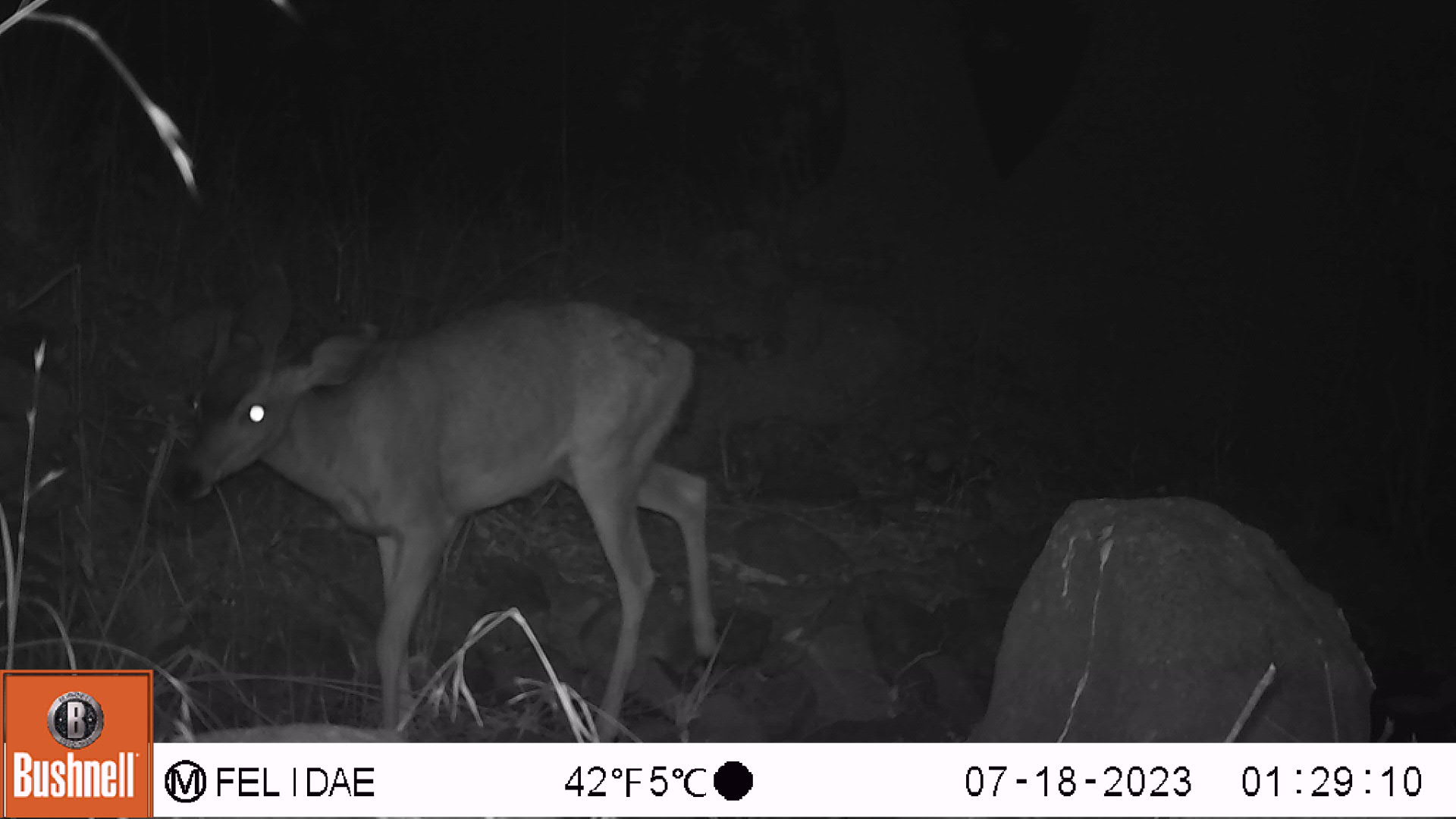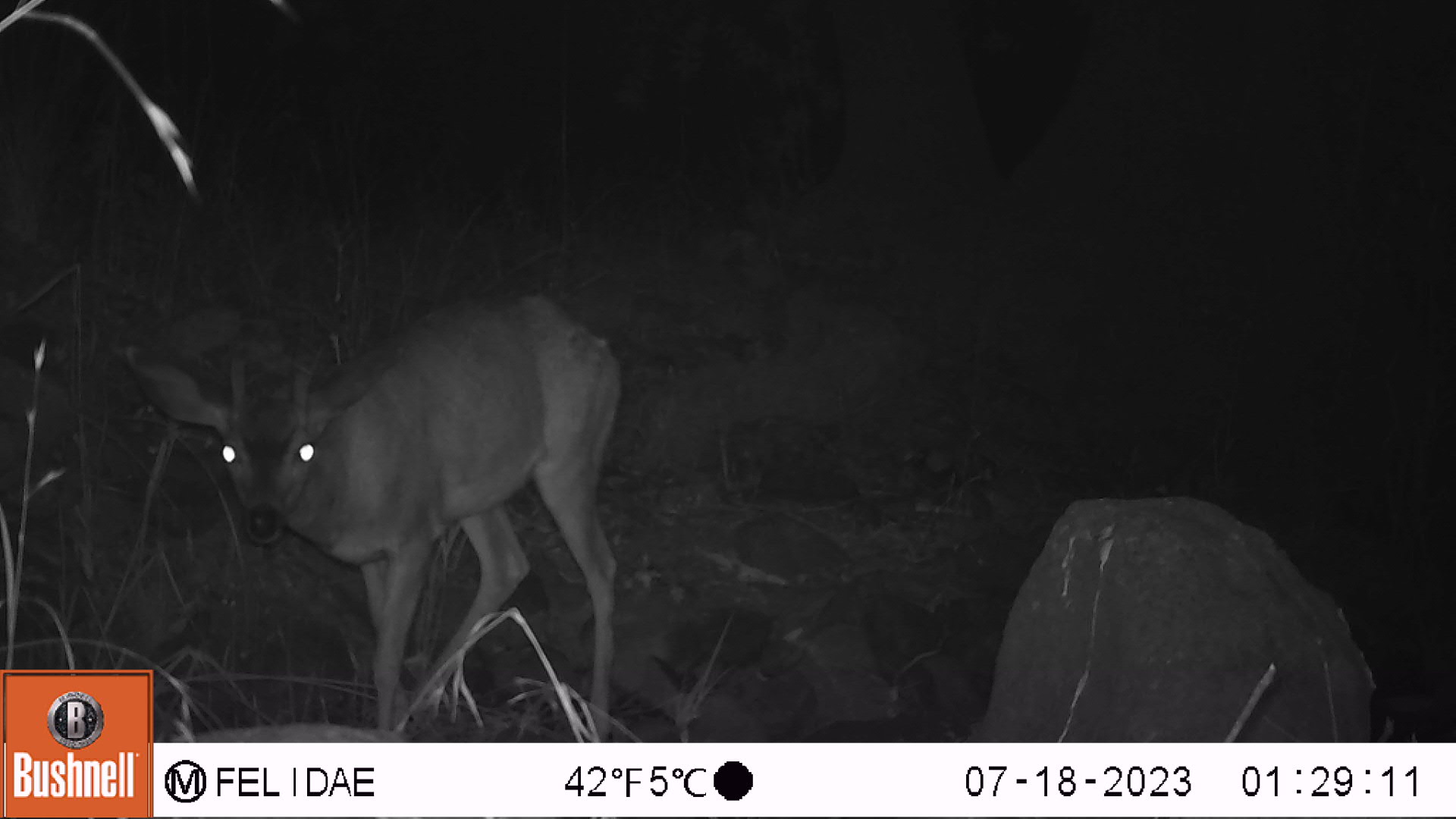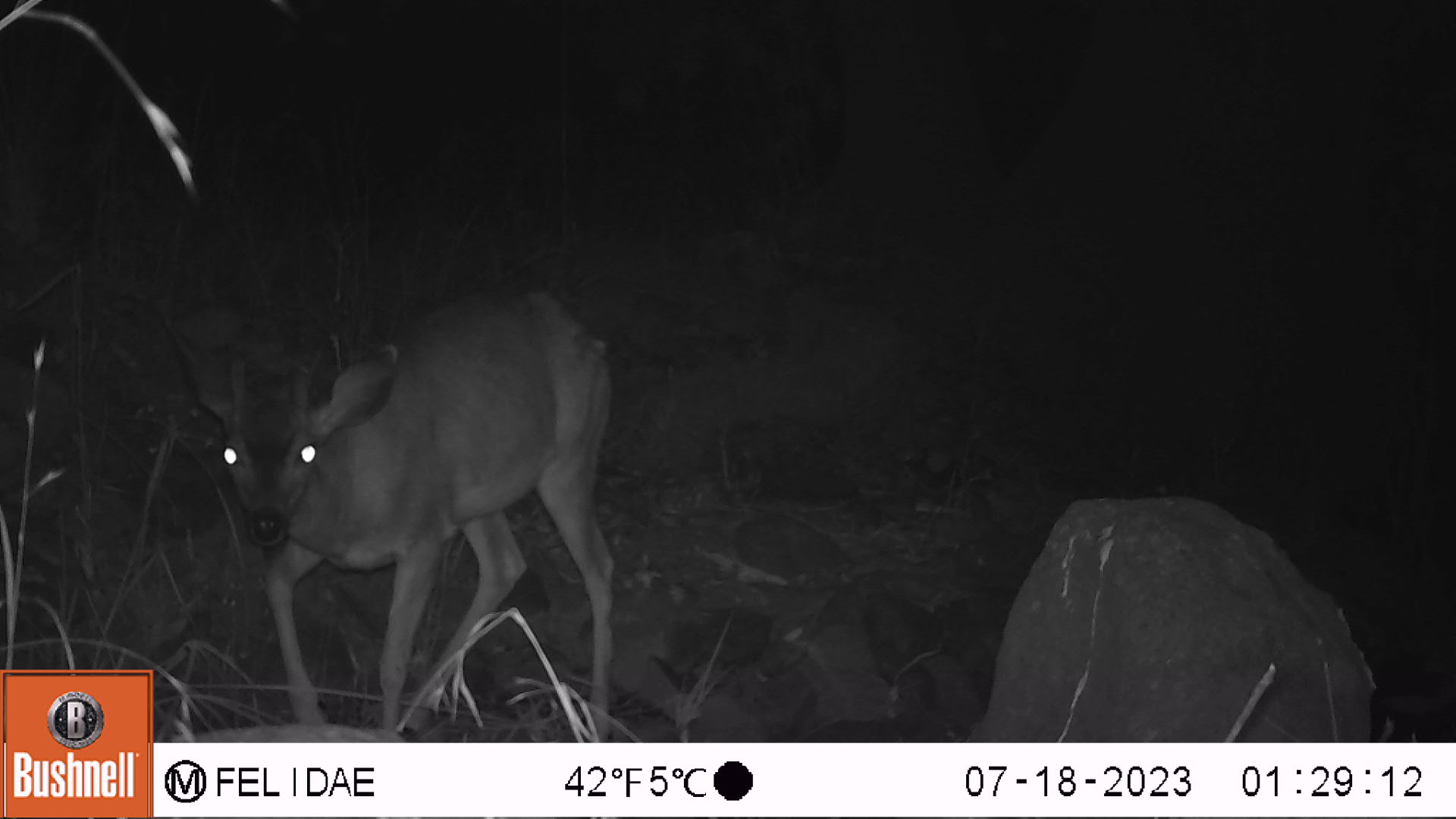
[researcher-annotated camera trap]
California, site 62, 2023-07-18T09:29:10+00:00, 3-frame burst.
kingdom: Animalia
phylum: Chordata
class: Mammalia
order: Artiodactyla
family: Cervidae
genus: Odocoileus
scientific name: Odocoileus hemionus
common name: mule deer